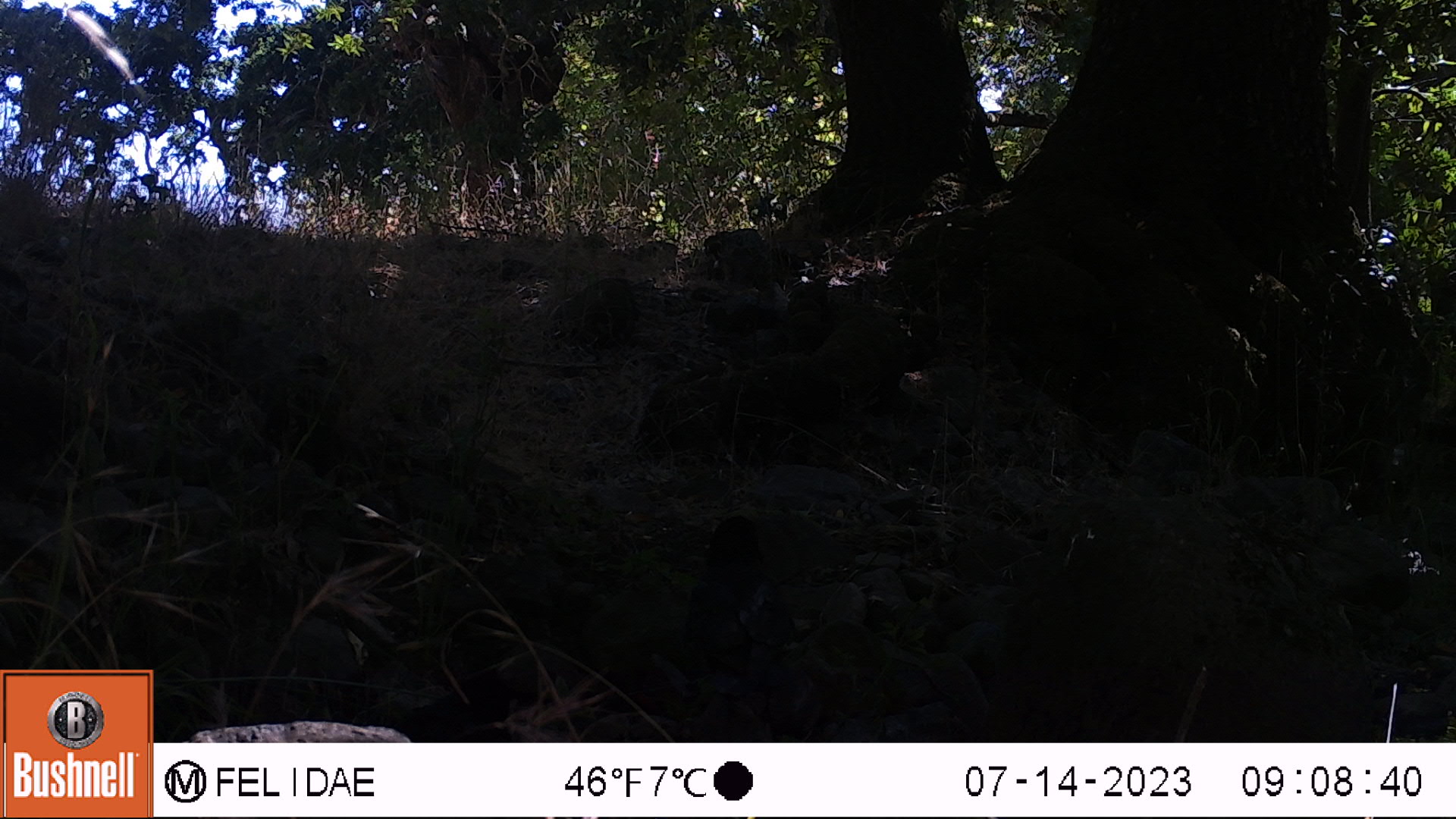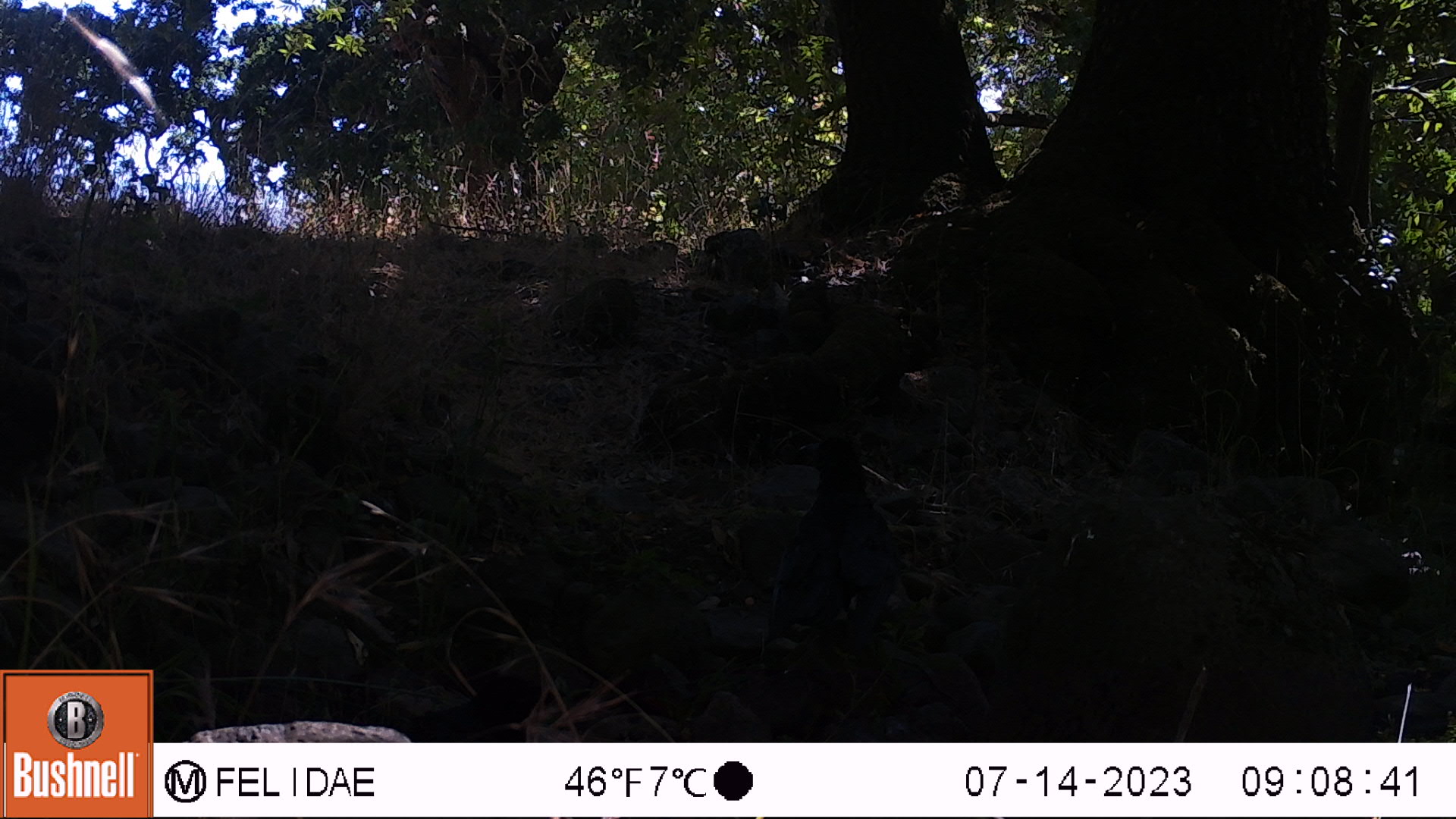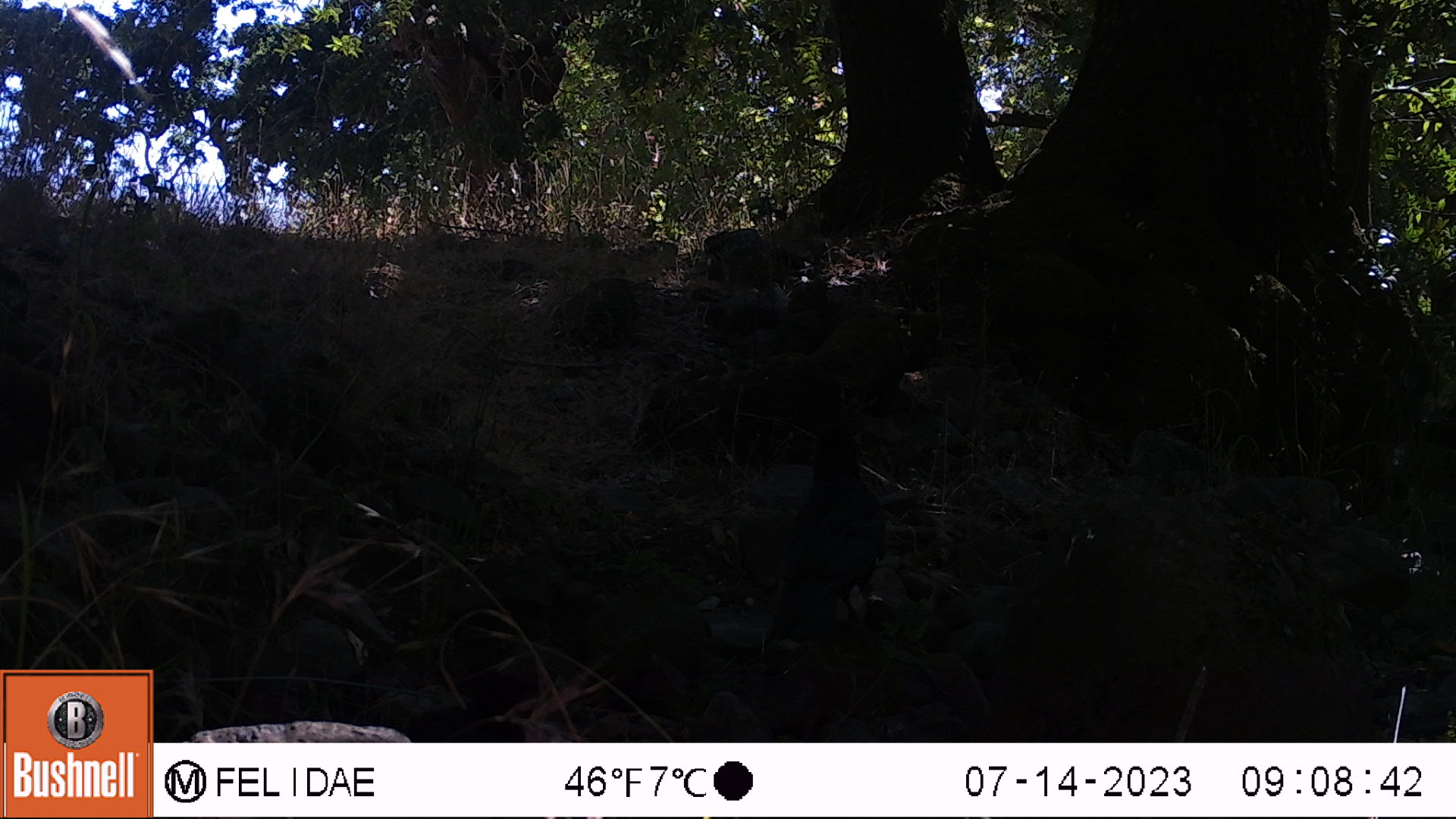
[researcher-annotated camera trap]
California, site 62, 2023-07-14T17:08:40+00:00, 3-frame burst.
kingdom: Animalia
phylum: Chordata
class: Aves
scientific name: Aves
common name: bird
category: unknown bird